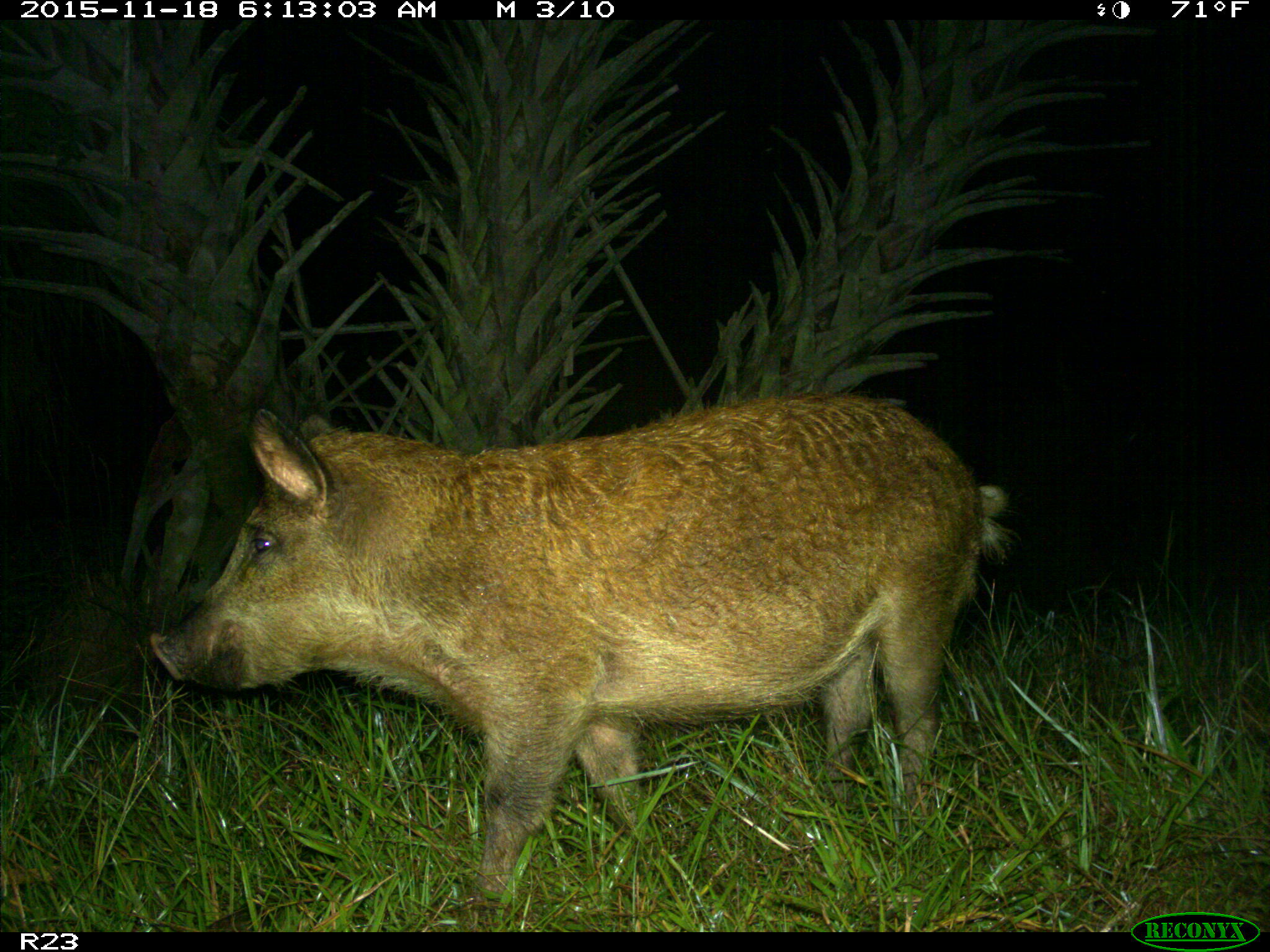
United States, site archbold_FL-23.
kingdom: Animalia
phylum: Chordata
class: Mammalia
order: Artiodactyla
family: Suidae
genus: Sus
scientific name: Sus scrofa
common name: wild boar